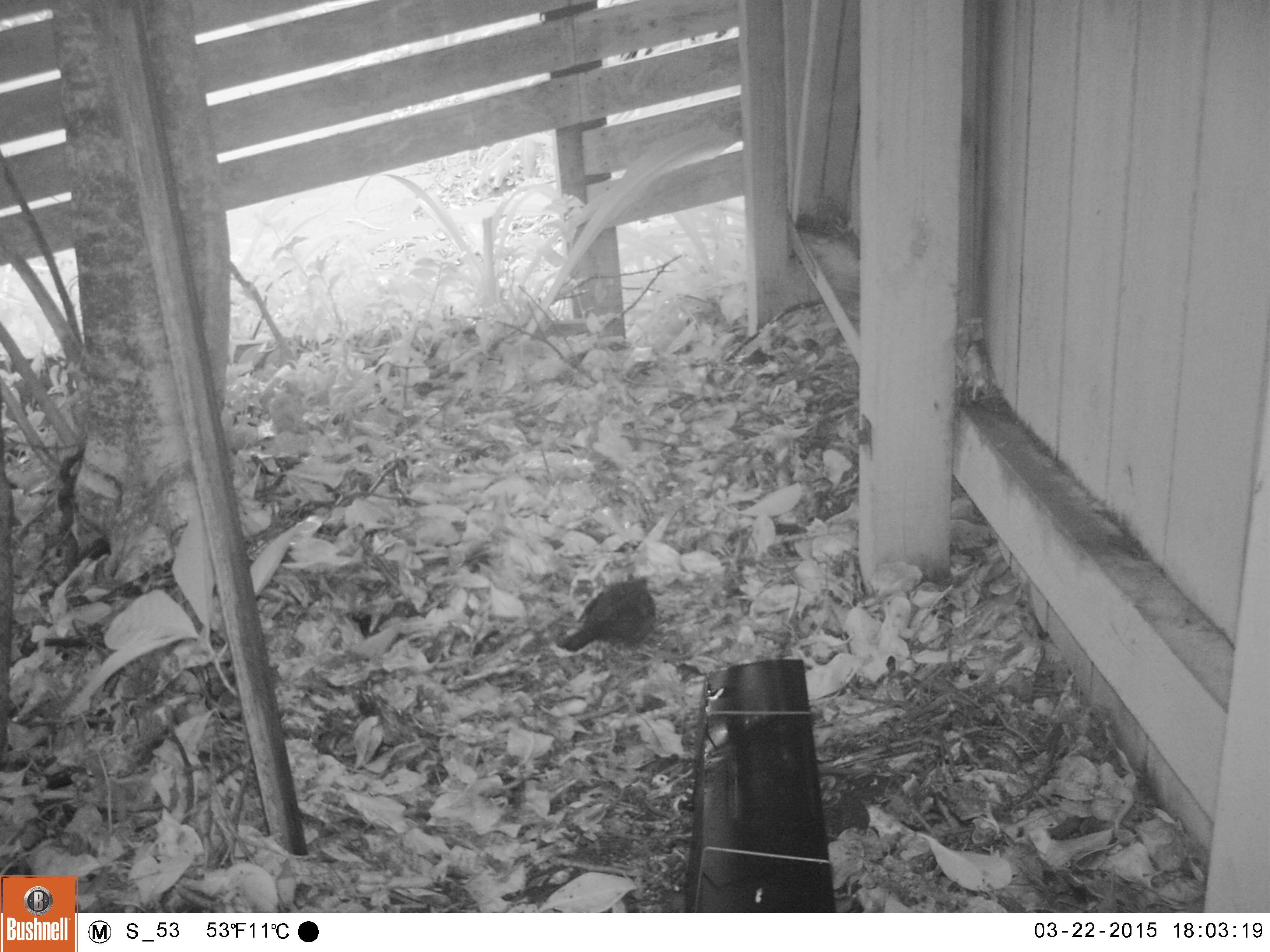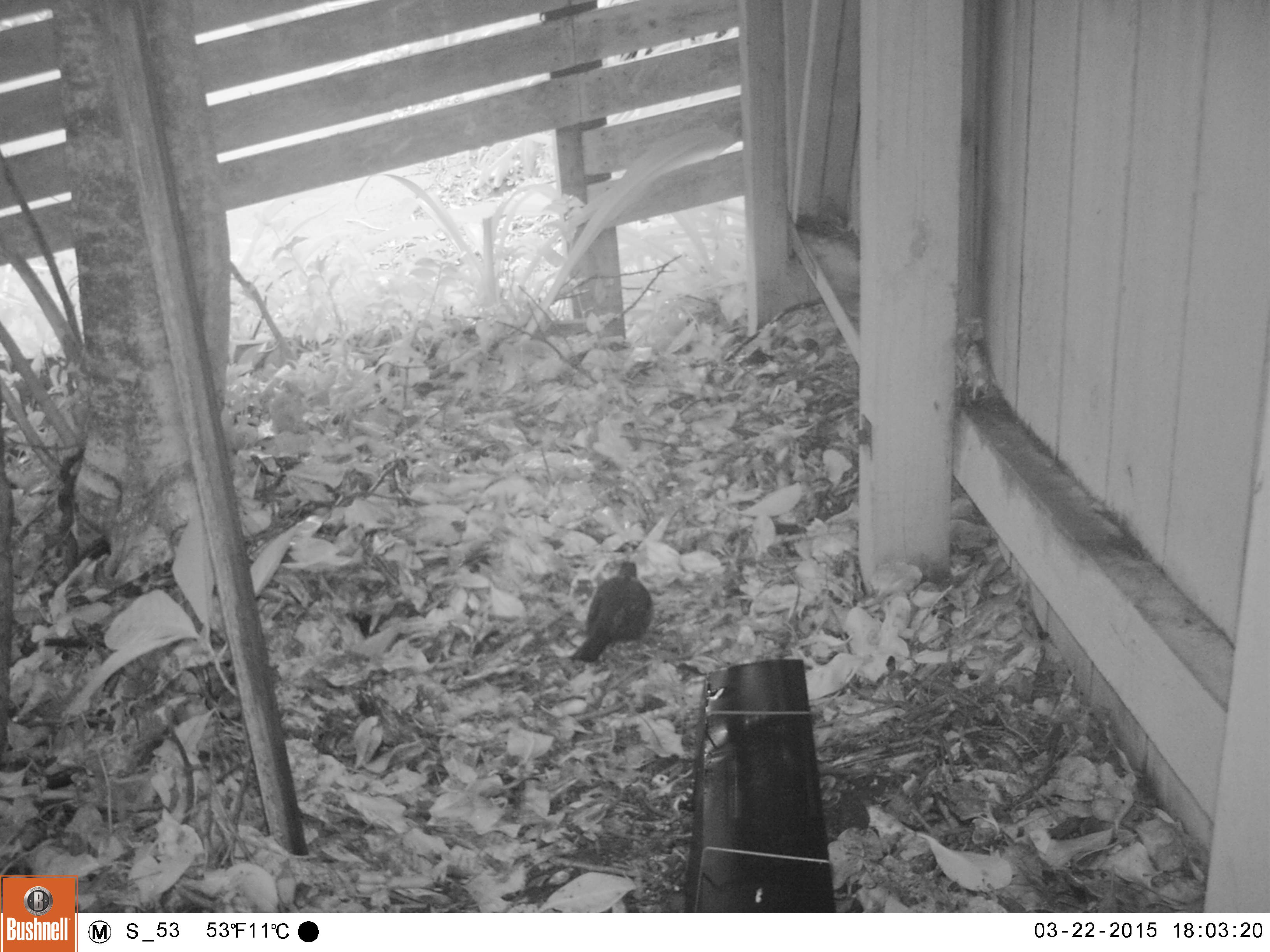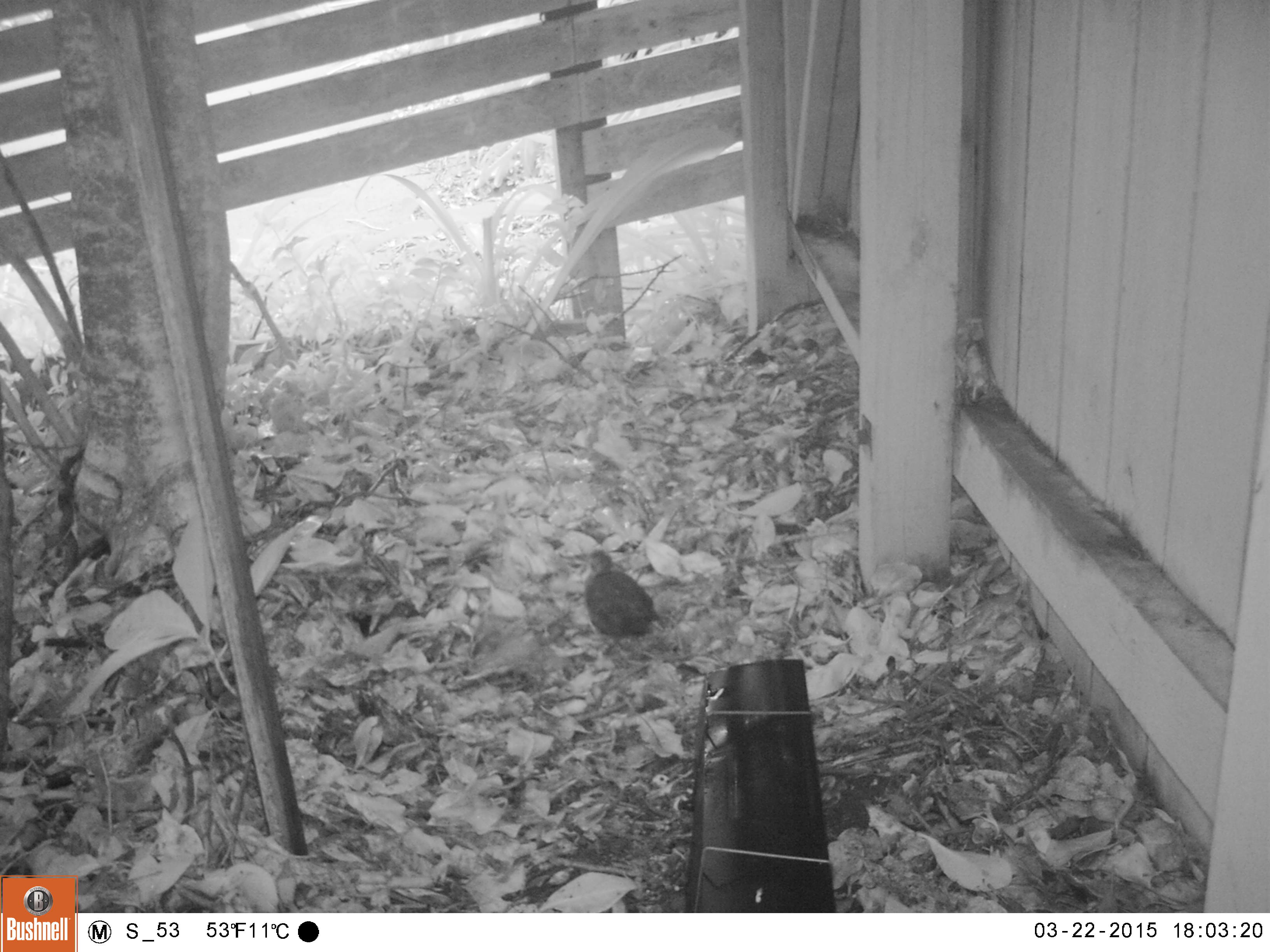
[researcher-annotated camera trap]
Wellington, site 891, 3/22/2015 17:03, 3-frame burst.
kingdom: Animalia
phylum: Chordata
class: Aves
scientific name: Aves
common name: bird